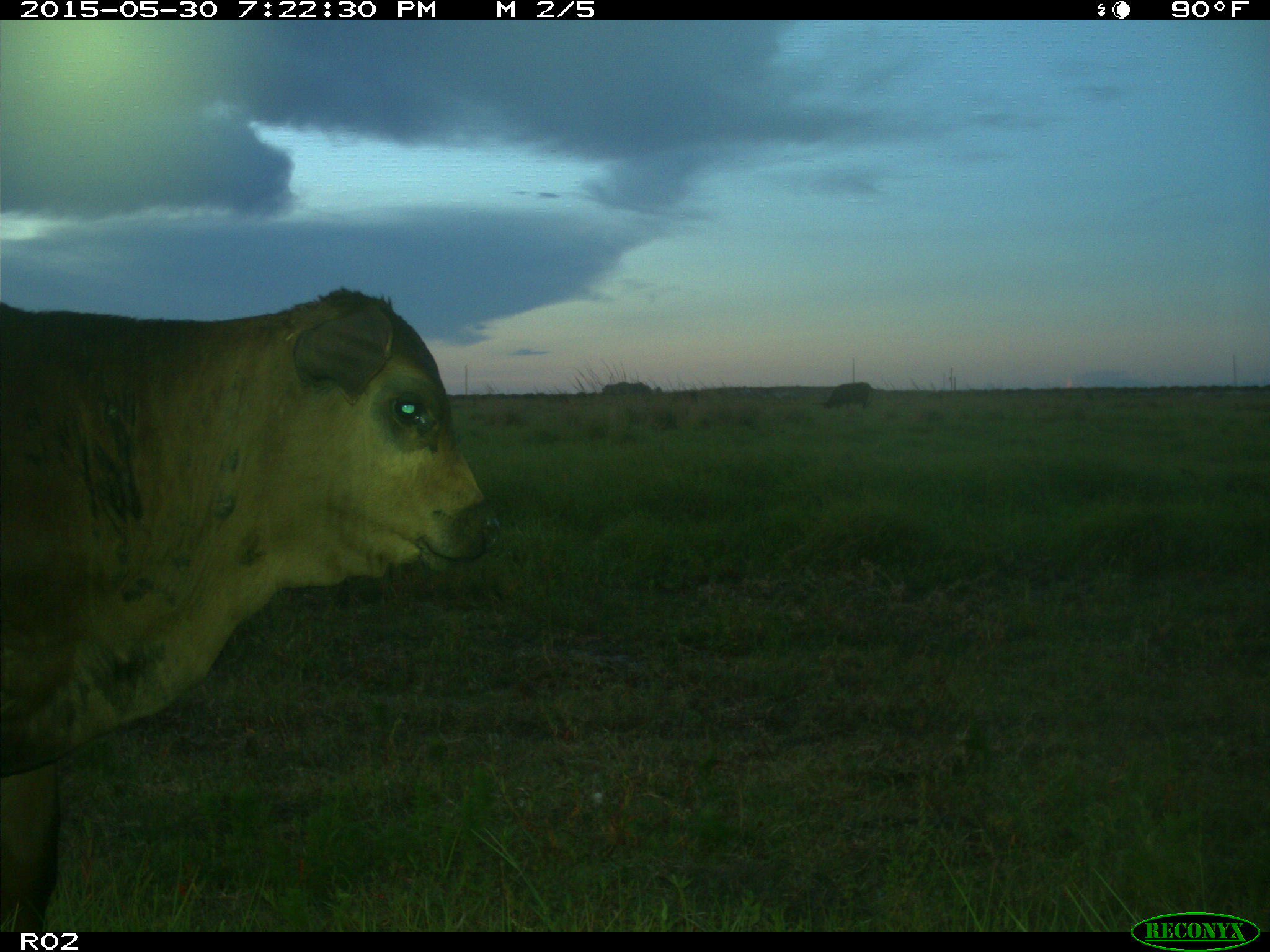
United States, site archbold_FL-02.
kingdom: Animalia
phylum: Chordata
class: Mammalia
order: Artiodactyla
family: Bovidae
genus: Bos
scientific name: Bos taurus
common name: domestic cow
Bos taurus (domestic cow).